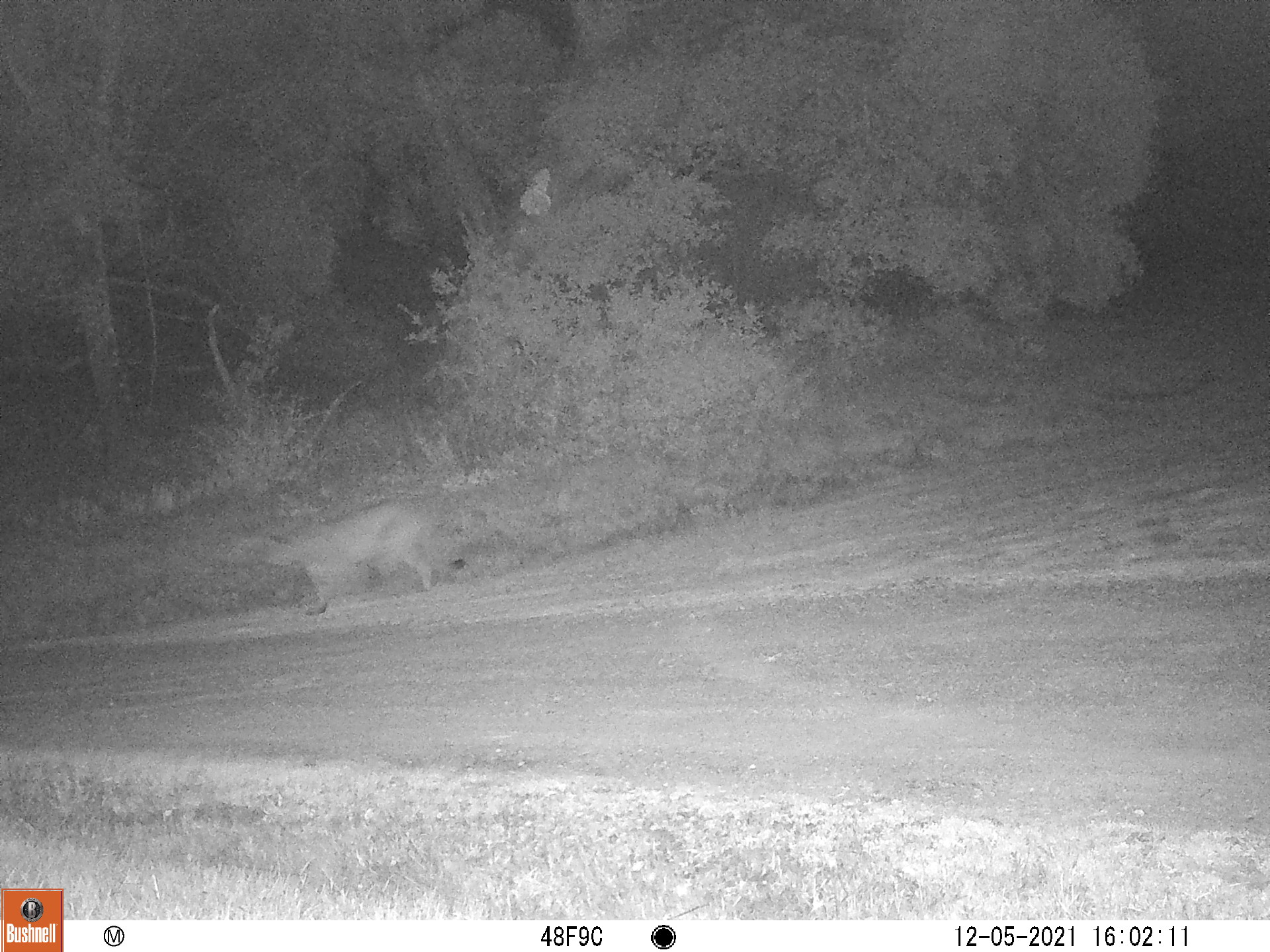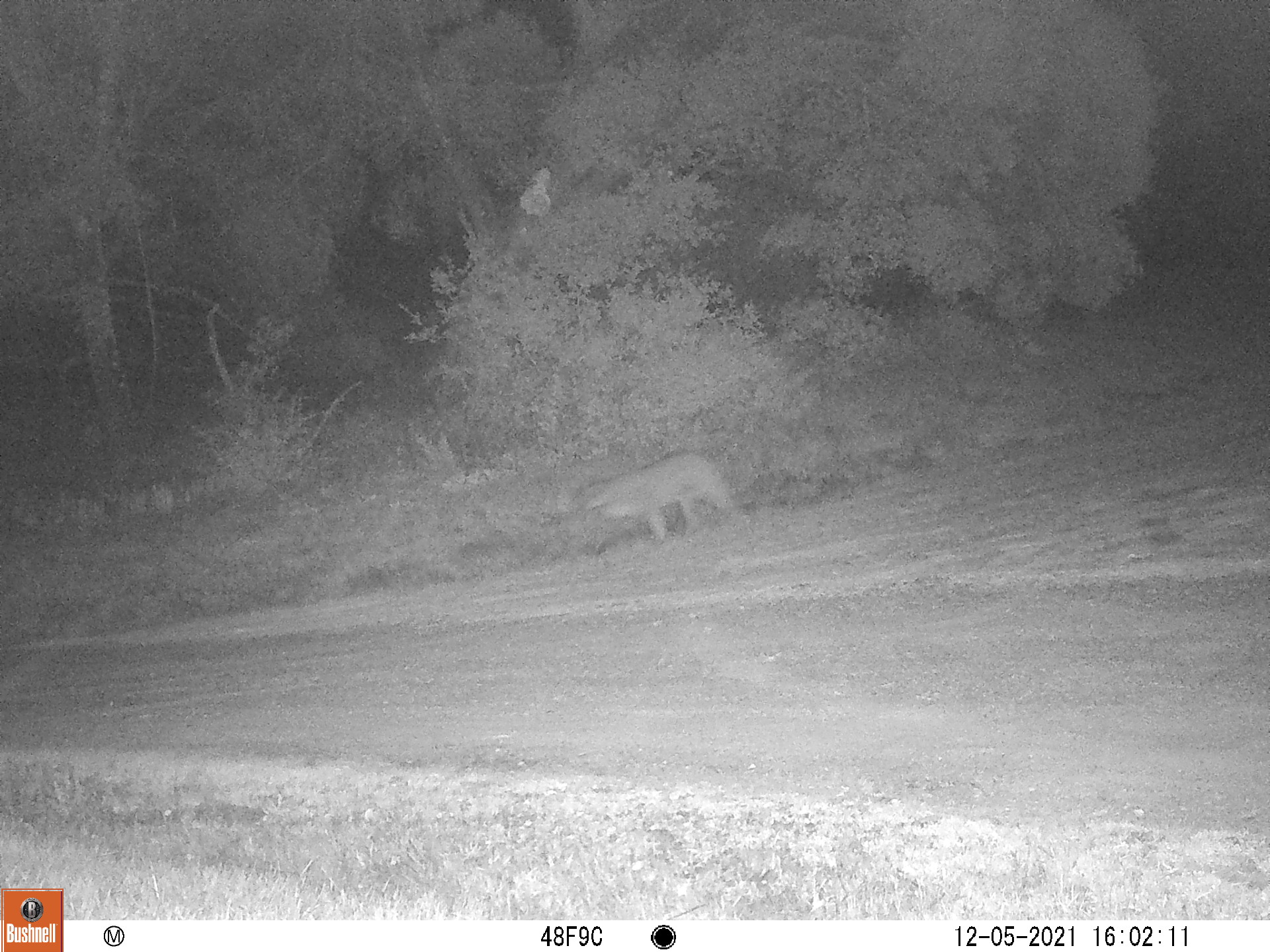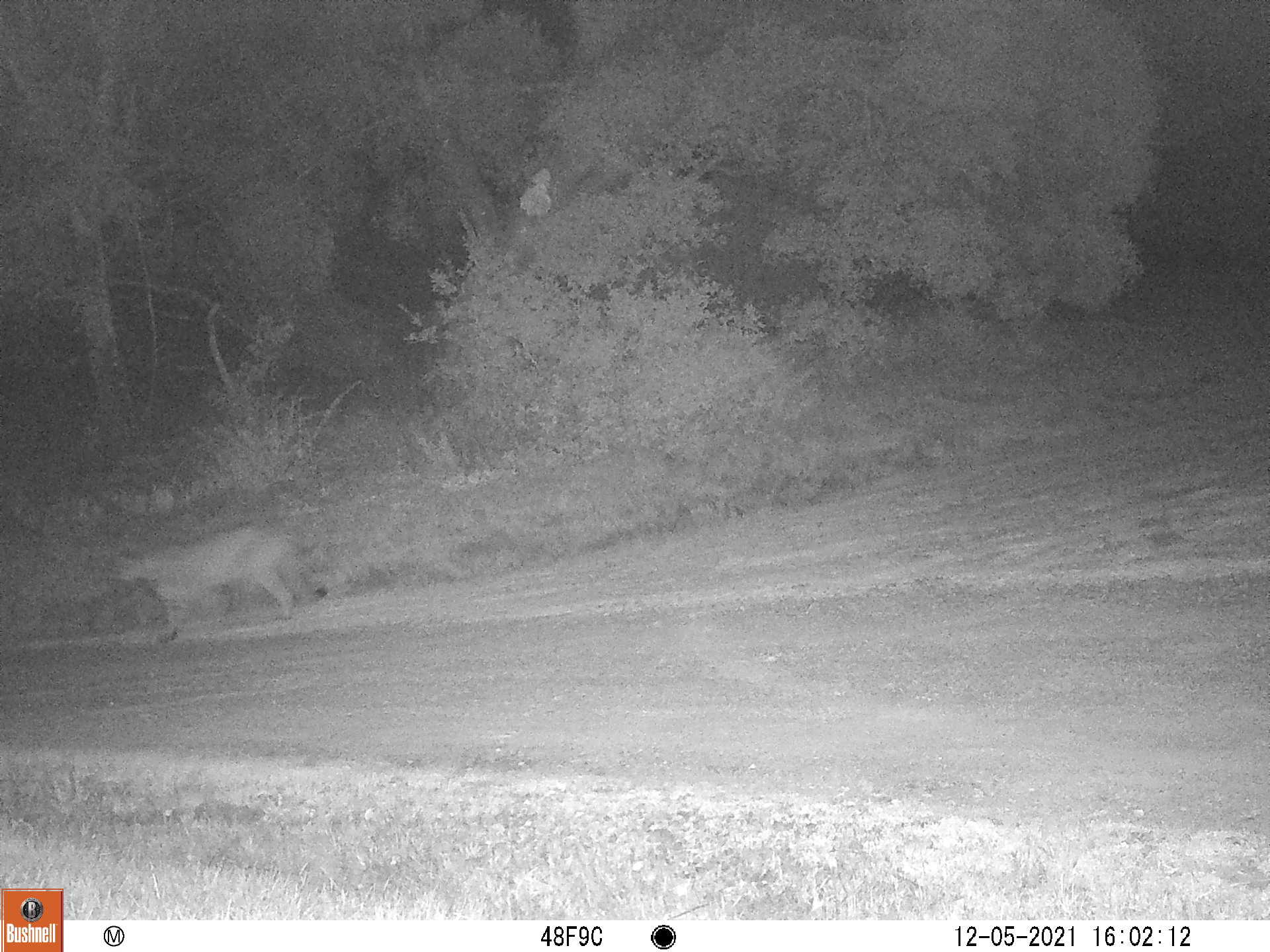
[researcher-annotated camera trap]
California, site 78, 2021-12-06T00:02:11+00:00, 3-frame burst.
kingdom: Animalia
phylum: Chordata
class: Mammalia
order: Carnivora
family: Felidae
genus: Puma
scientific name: Puma concolor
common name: puma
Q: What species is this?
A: Puma (Puma concolor).